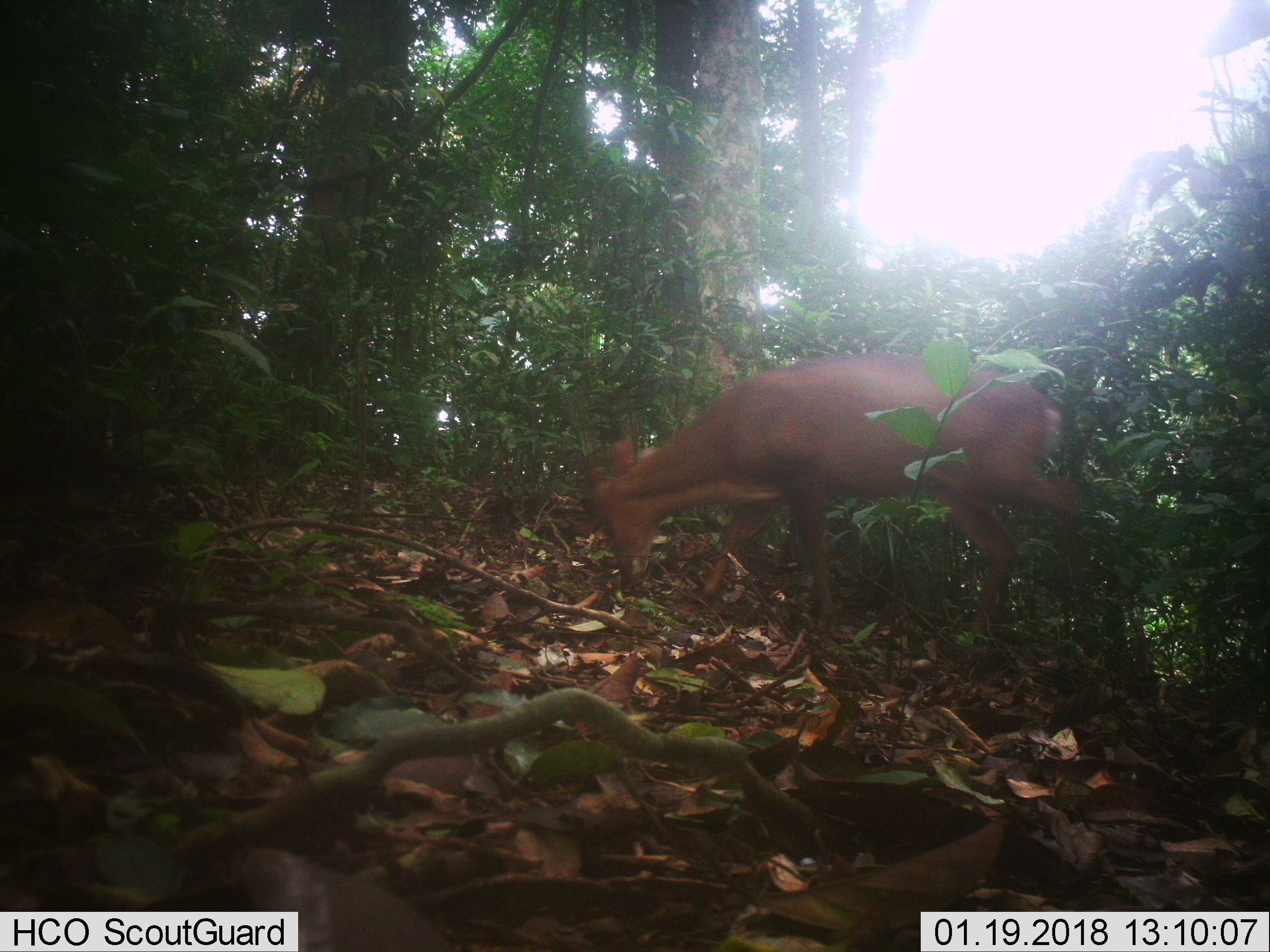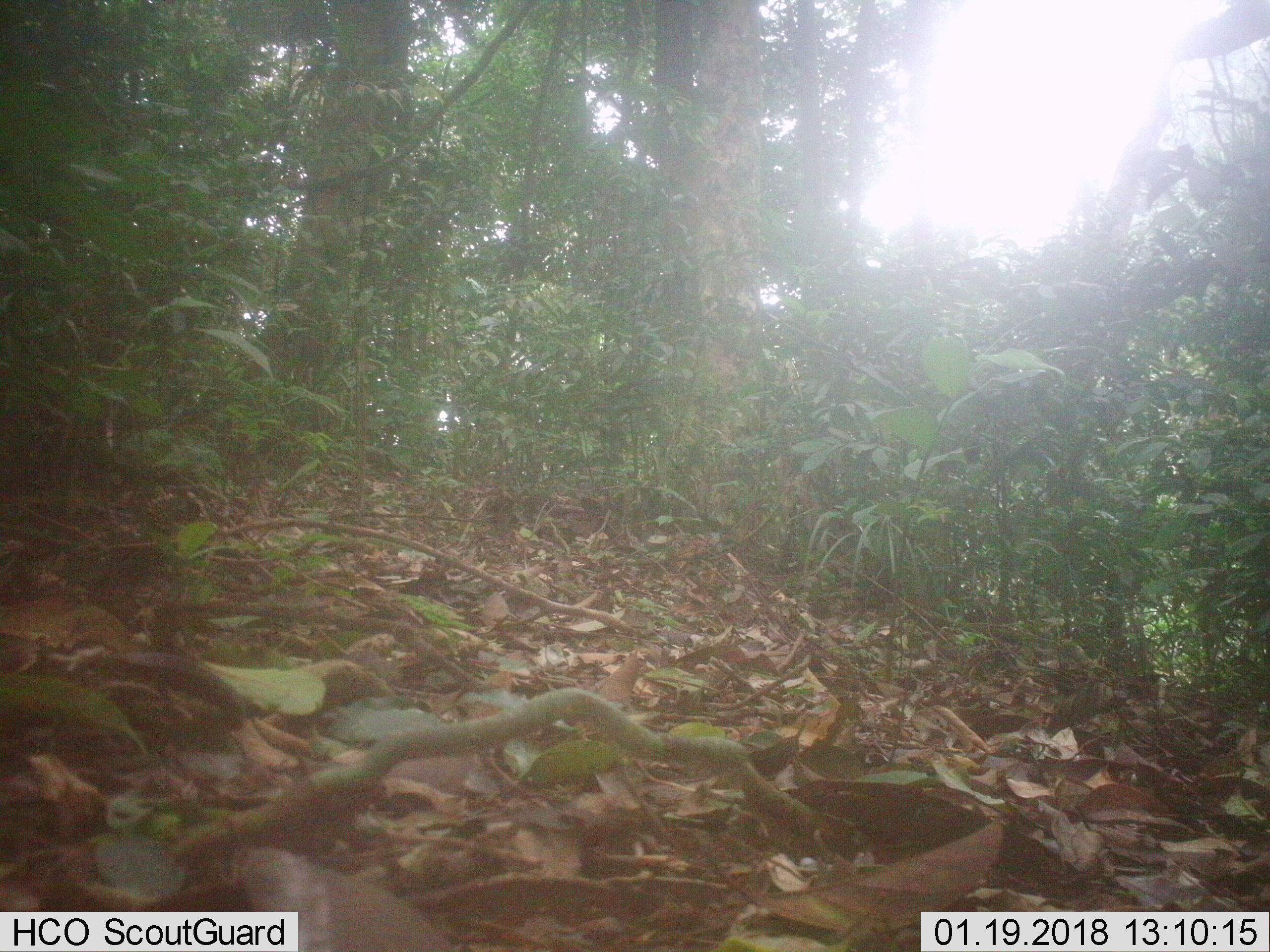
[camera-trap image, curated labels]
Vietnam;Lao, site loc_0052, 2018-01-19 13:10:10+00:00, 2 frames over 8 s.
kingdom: Animalia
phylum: Chordata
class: Mammalia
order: Artiodactyla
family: Cervidae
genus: Muntiacus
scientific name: Muntiacus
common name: muntjacs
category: unidentified muntjac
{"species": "unidentified muntjac (muntjacs) (Muntiacus)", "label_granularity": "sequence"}